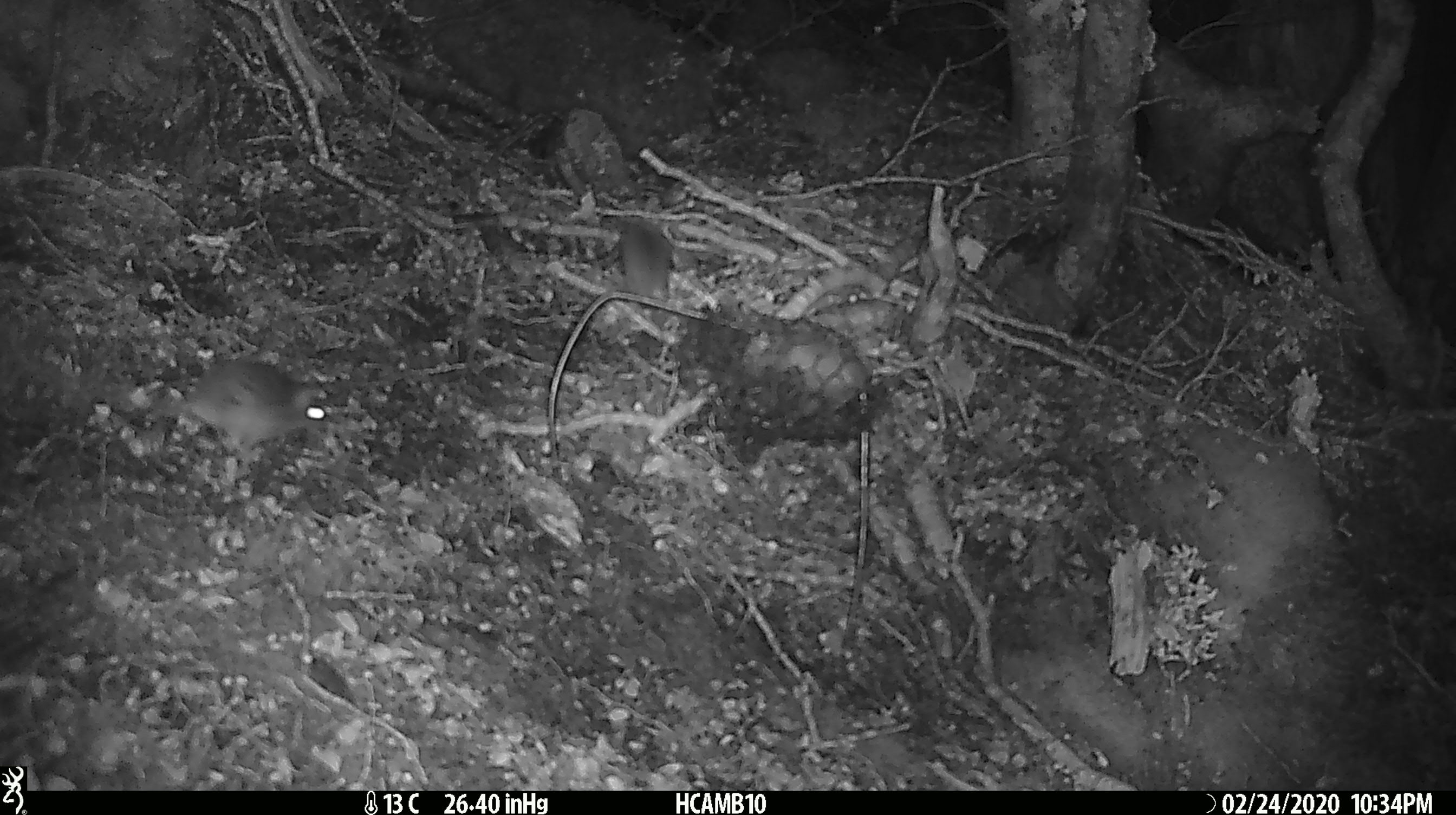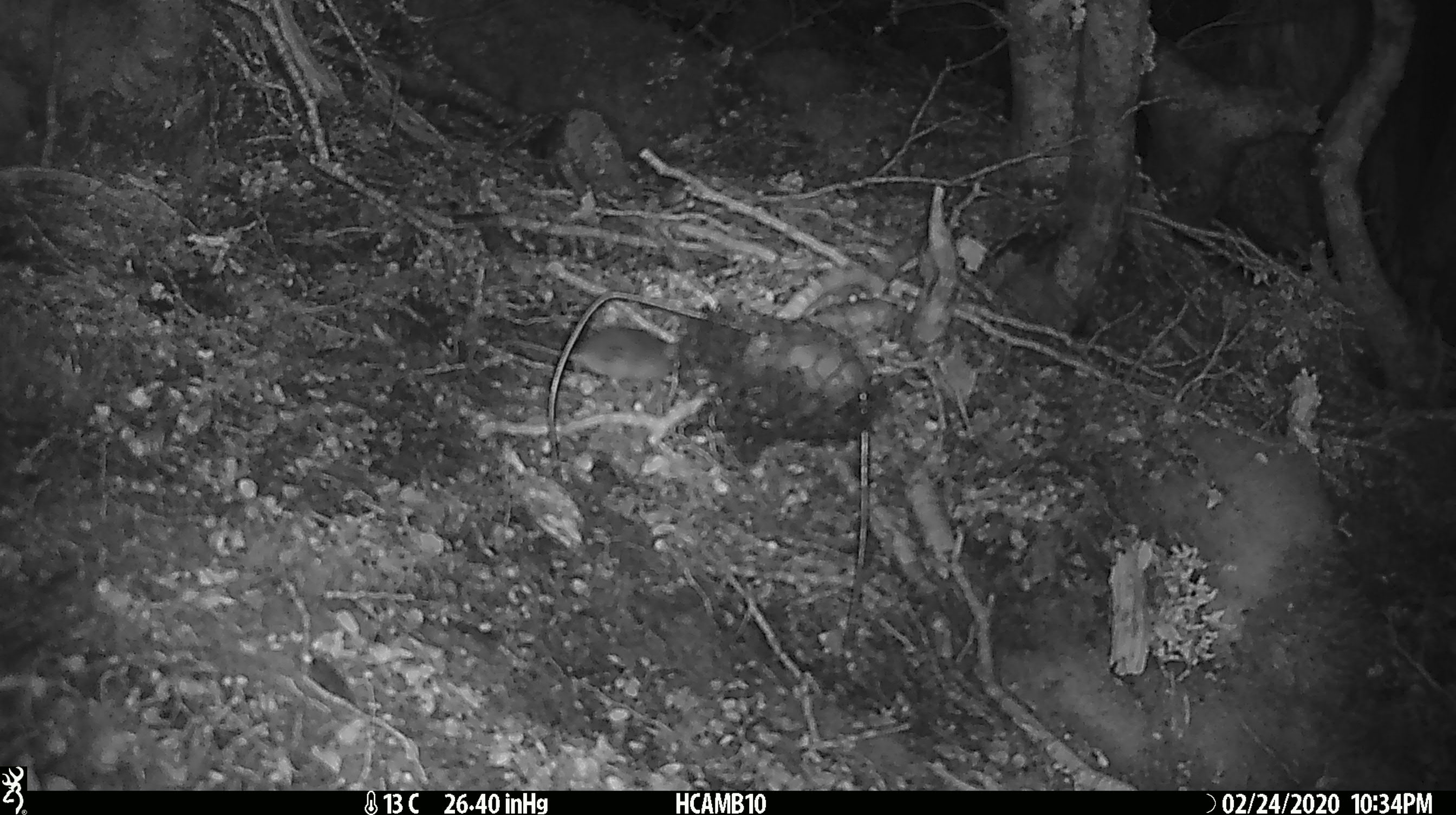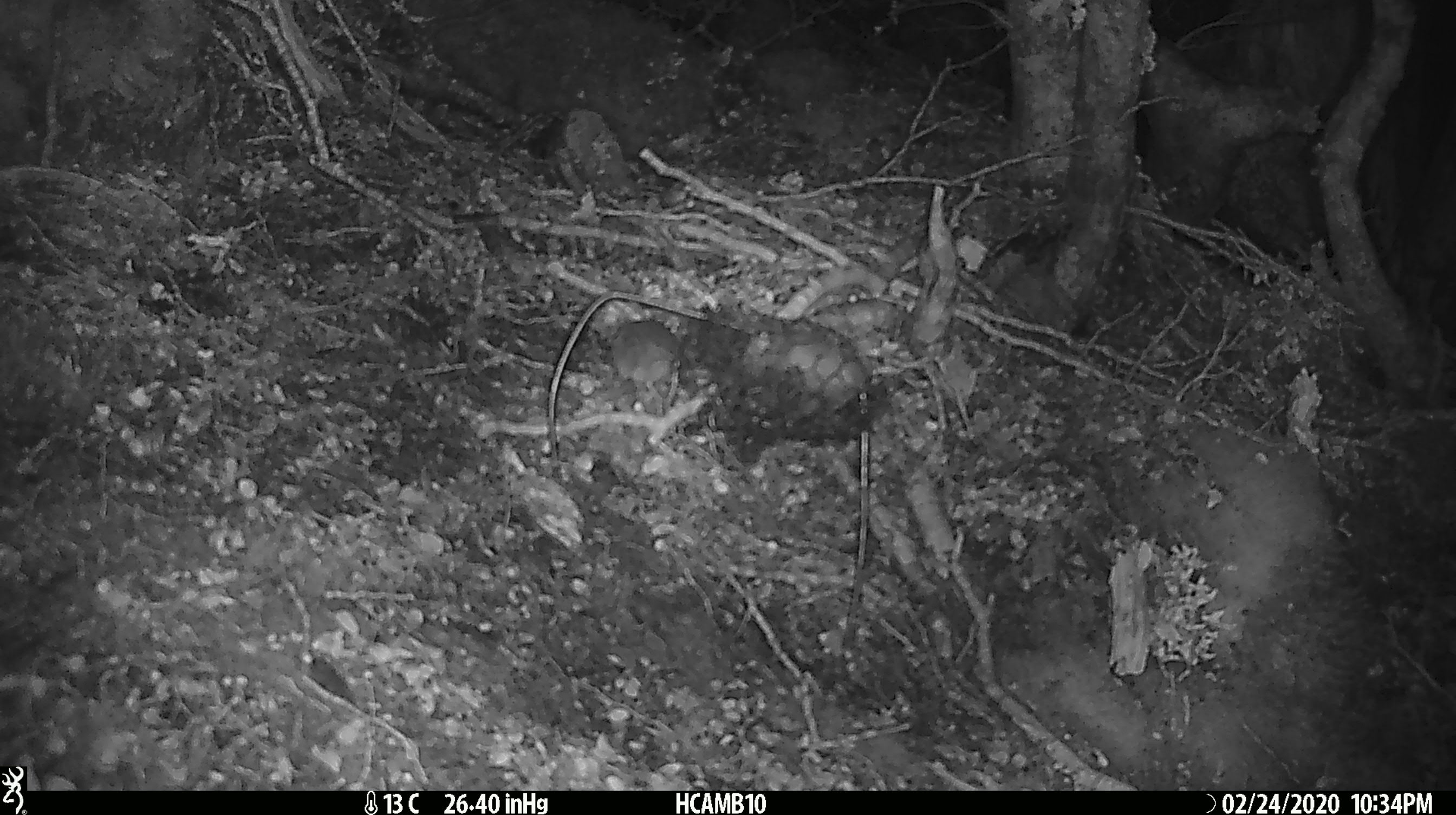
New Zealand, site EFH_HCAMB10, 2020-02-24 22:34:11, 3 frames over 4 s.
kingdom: Animalia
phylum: Chordata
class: Mammalia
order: Rodentia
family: Muridae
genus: Mus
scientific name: Mus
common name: mouse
Mouse (Mus).